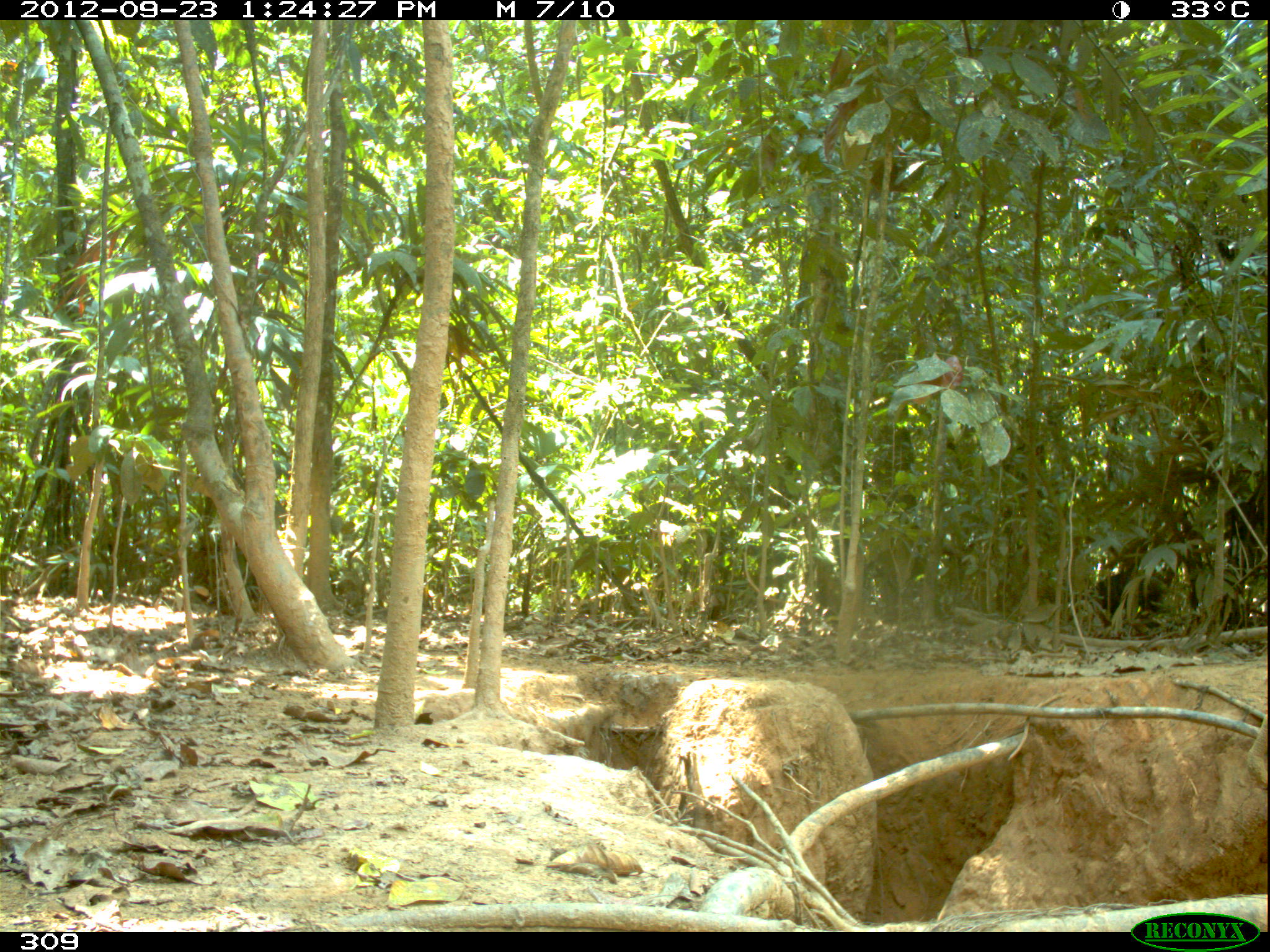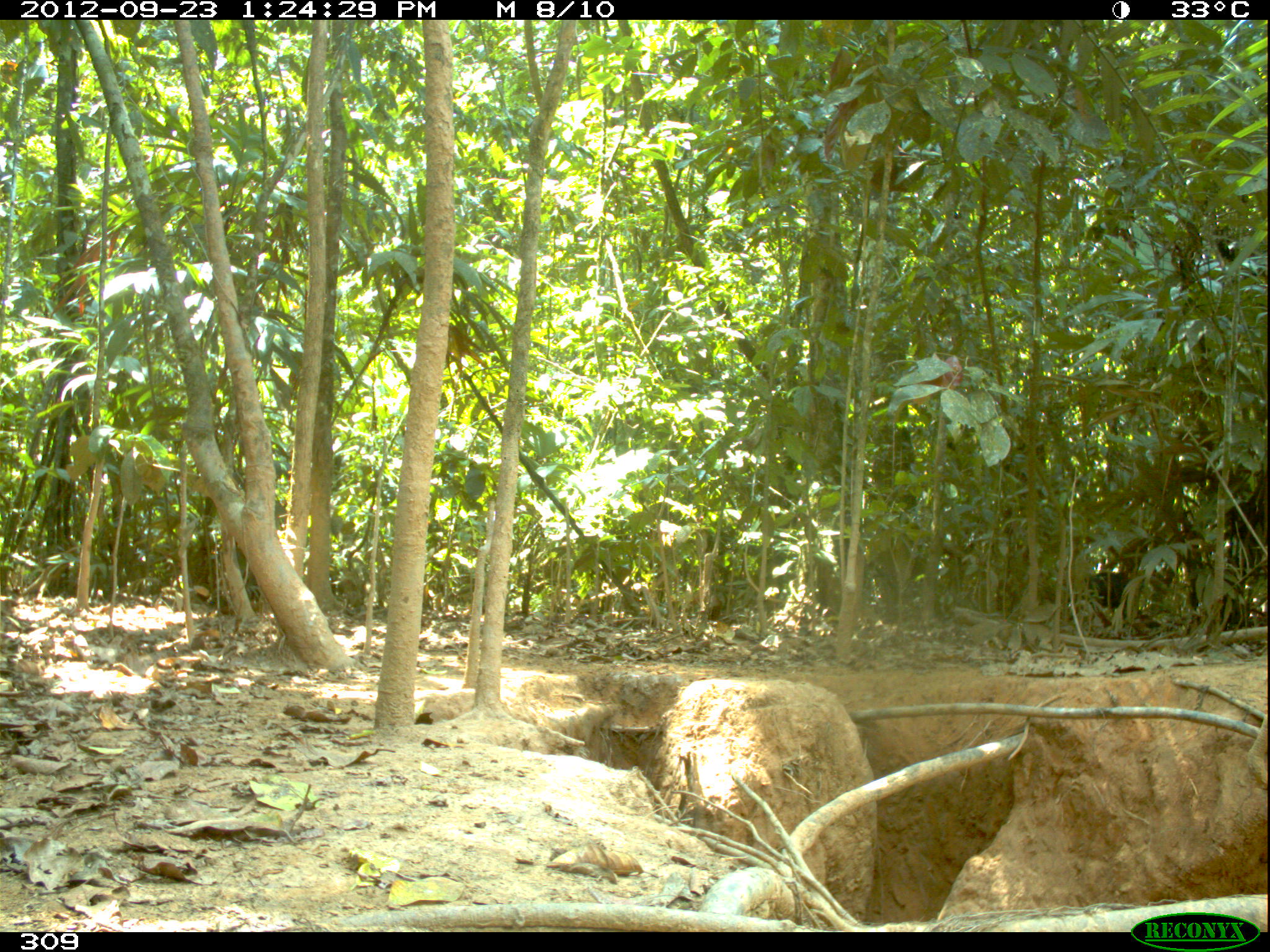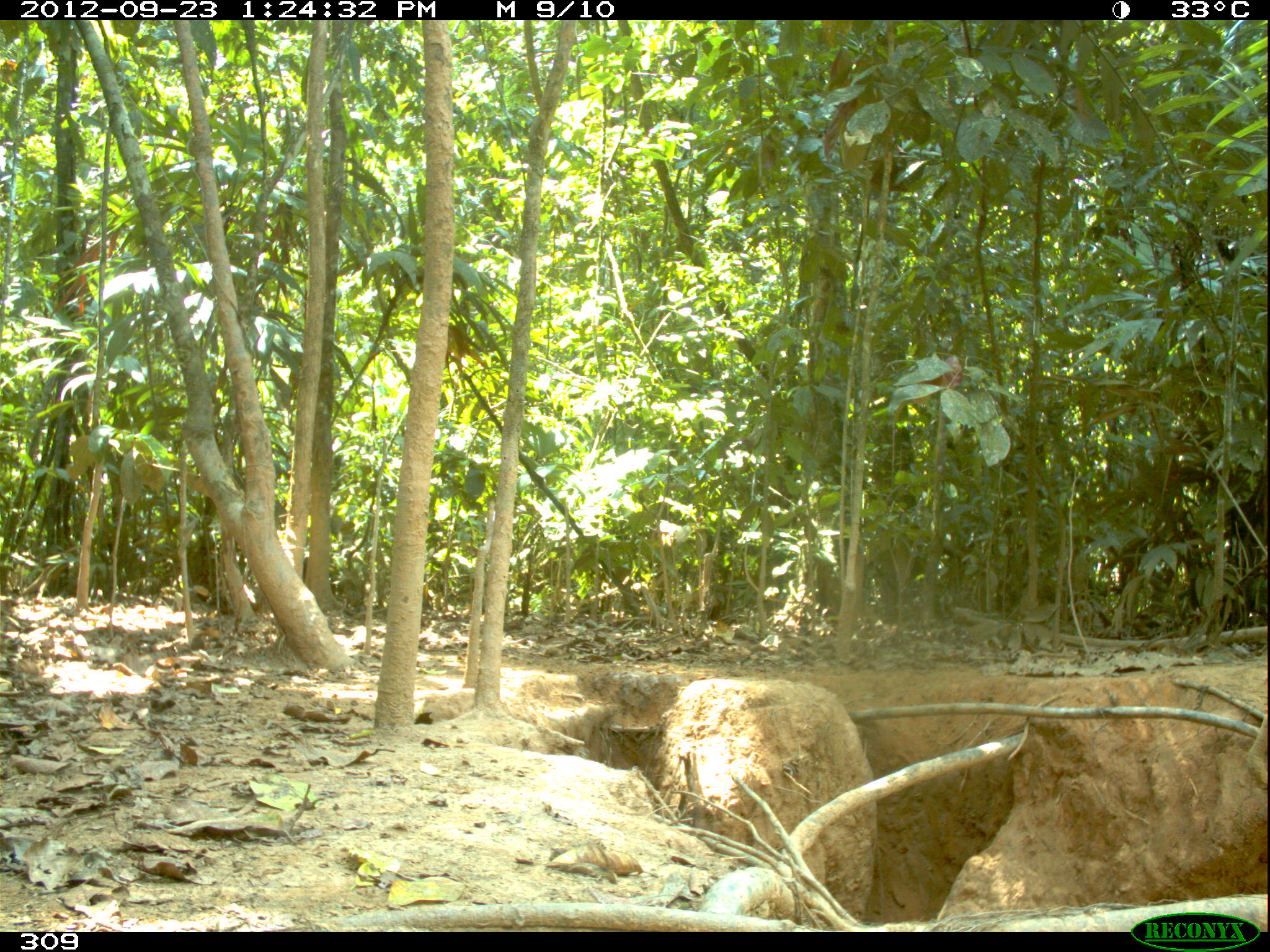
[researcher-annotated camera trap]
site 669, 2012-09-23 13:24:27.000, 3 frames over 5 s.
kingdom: Animalia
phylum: Chordata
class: Mammalia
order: Artiodactyla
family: Tayassuidae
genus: Tayassu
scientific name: Tayassu pecari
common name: white-lipped peccary